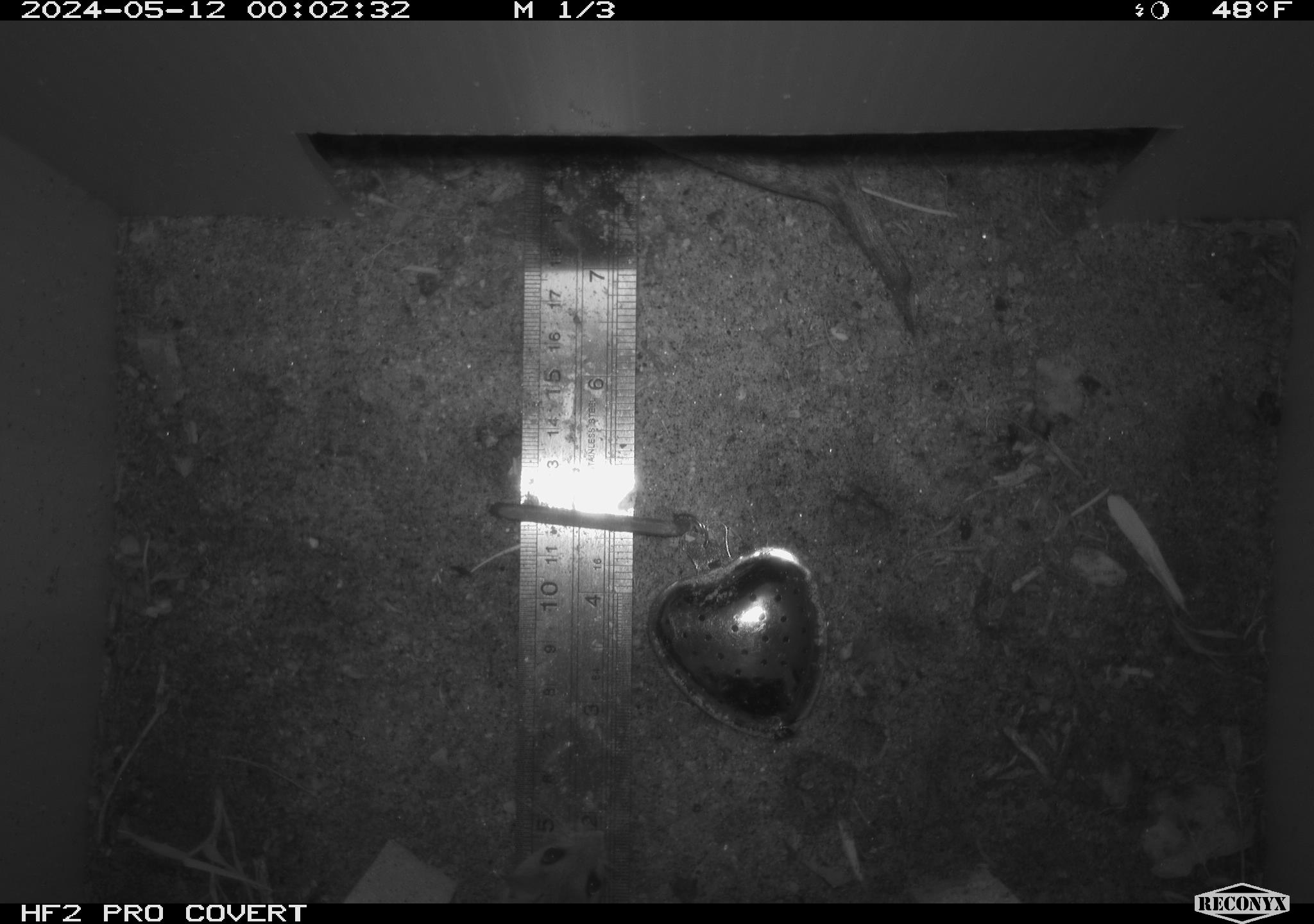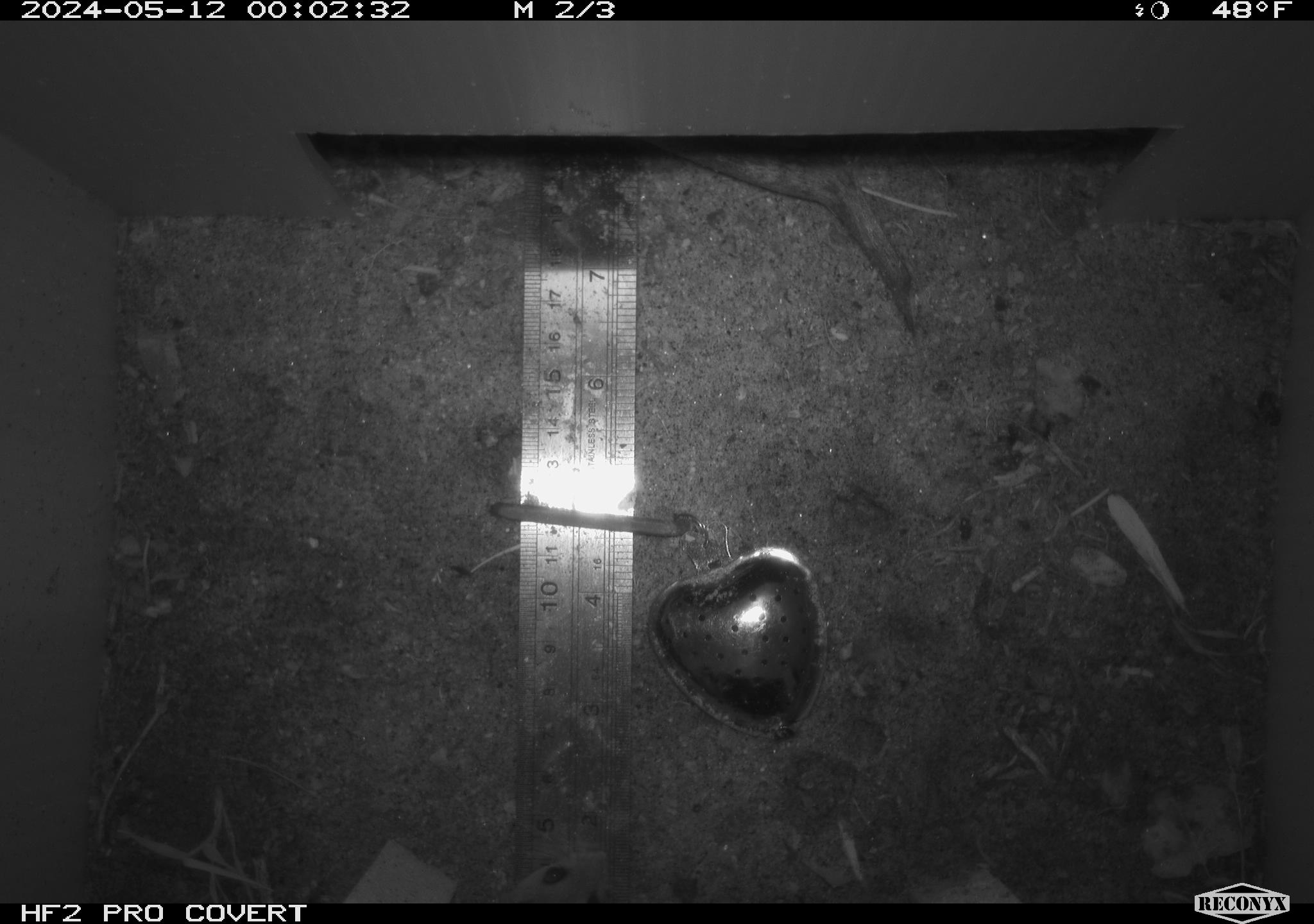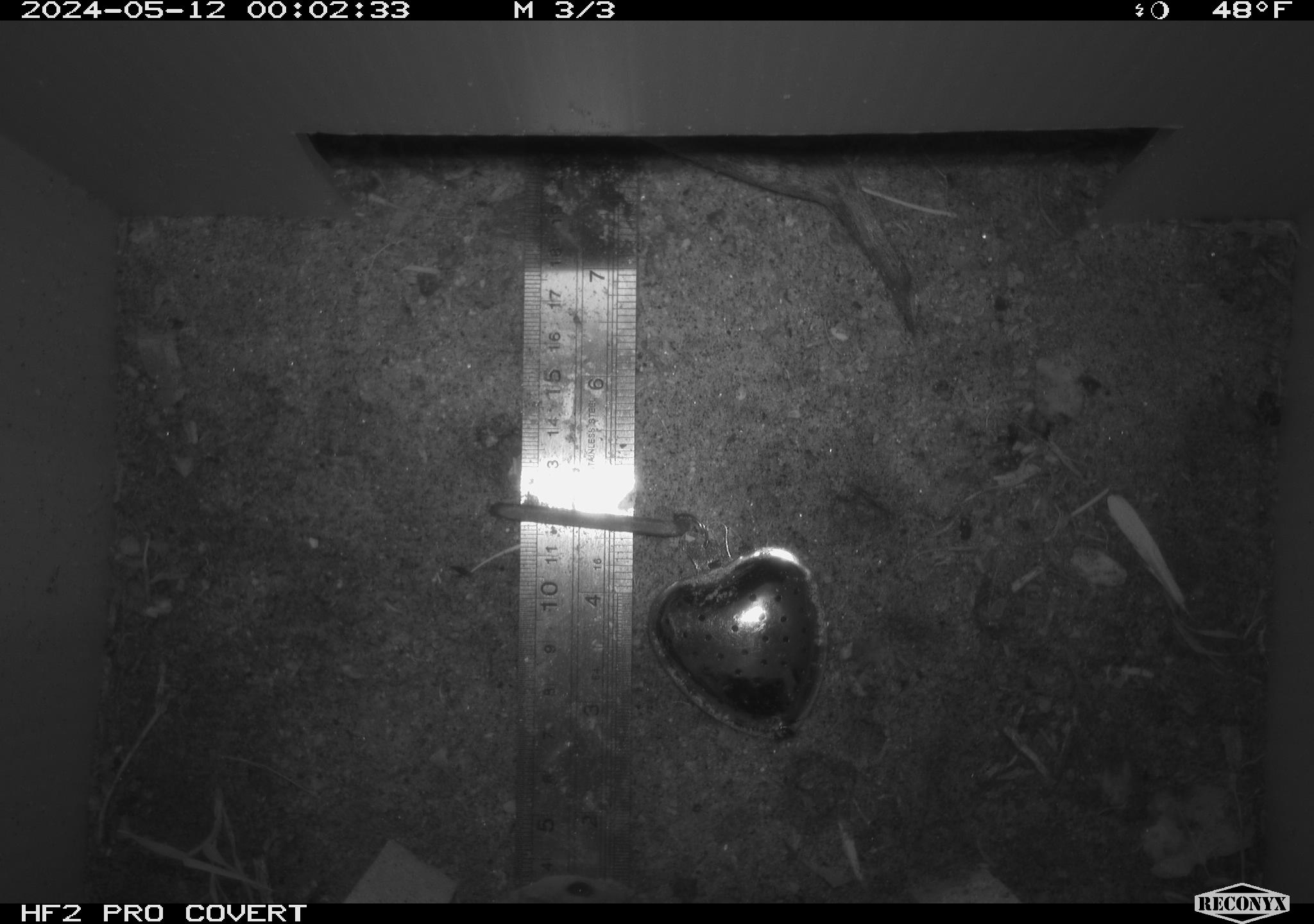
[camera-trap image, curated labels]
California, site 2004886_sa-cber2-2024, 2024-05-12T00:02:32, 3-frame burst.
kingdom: Animalia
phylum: Chordata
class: Mammalia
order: Rodentia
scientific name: Rodentia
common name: mouse species